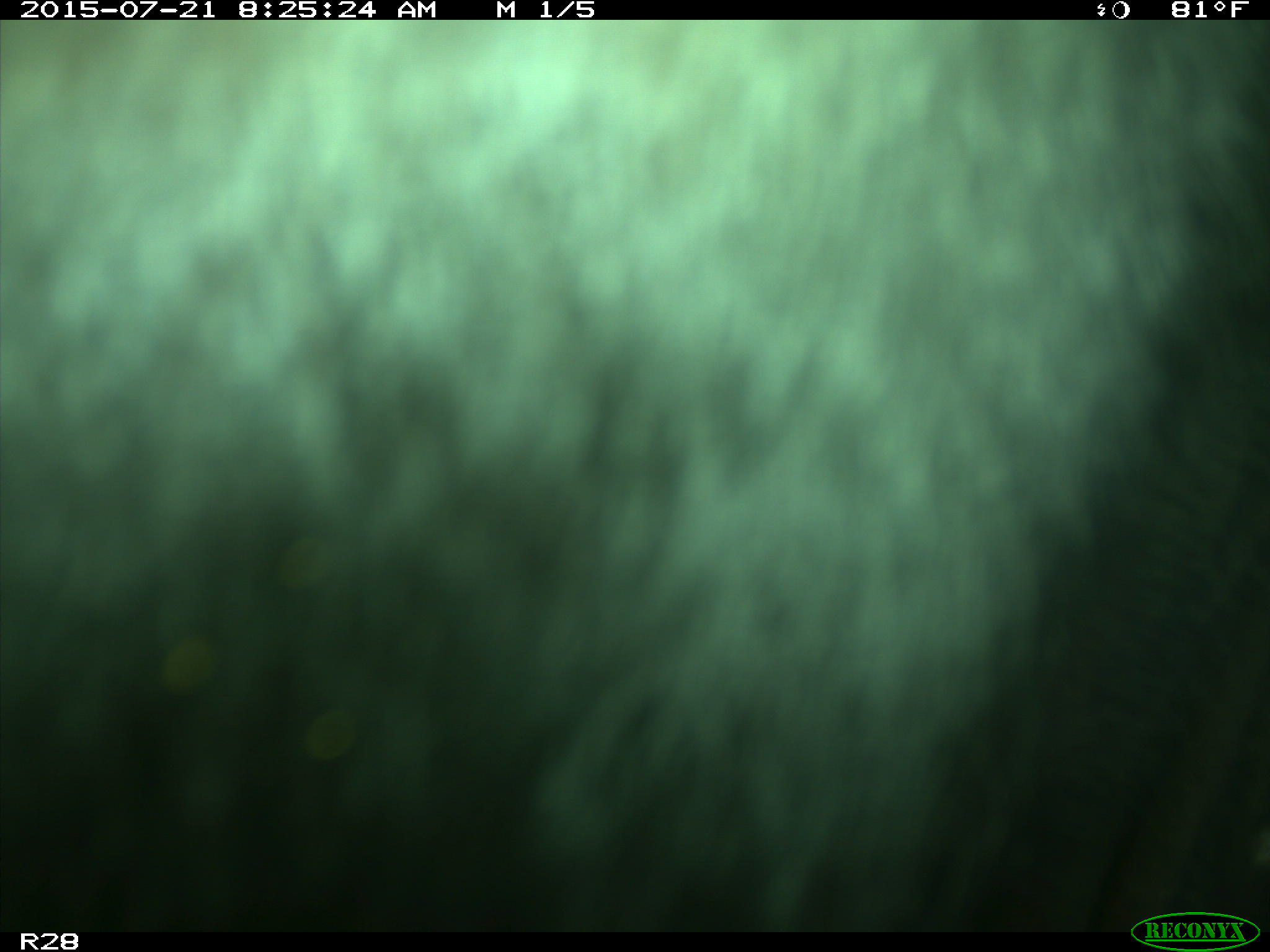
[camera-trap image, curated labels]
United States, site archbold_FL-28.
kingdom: Animalia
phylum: Chordata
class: Mammalia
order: Artiodactyla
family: Bovidae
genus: Bos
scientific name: Bos taurus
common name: domestic cow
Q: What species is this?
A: Bos taurus (domestic cow).